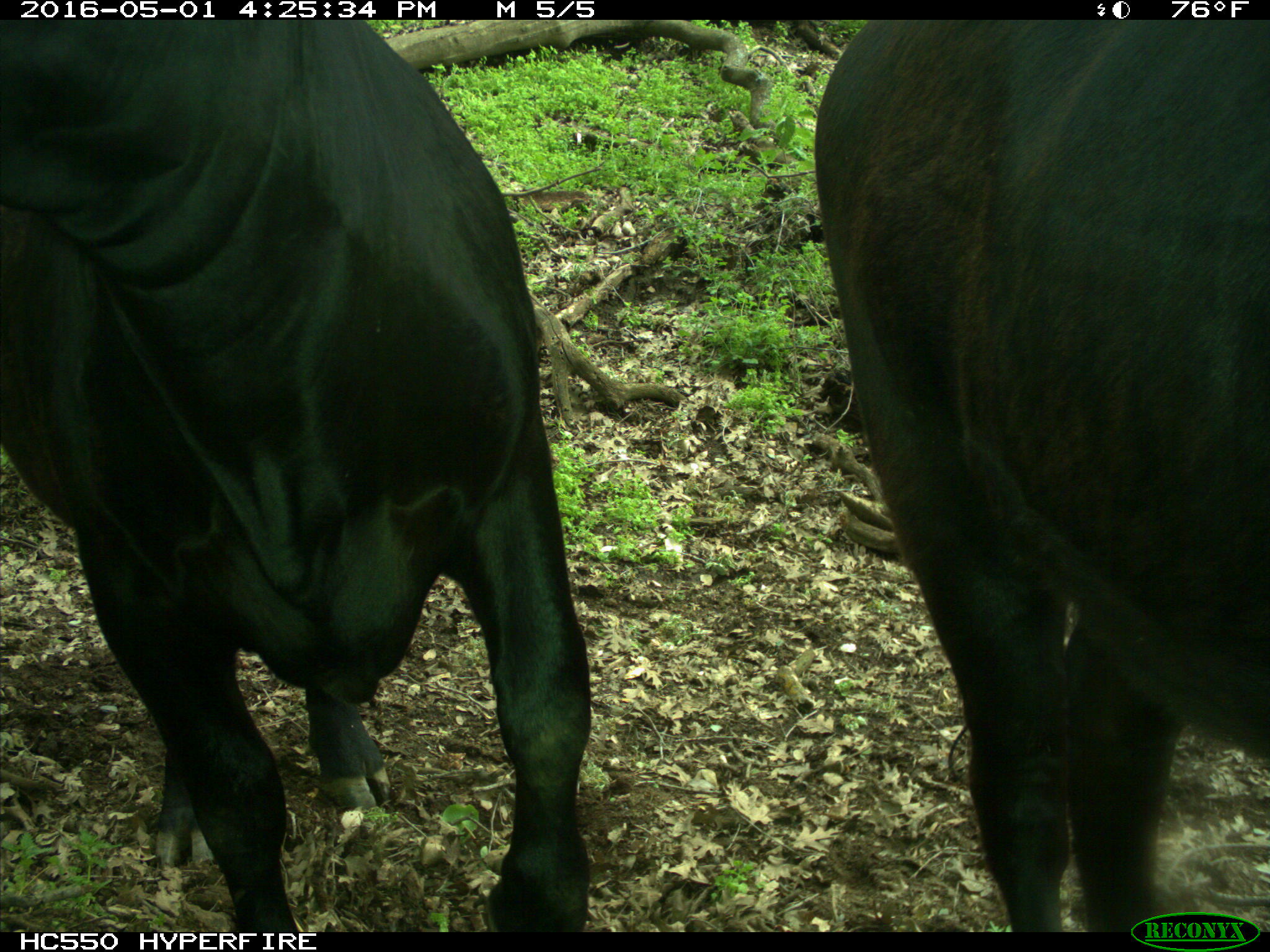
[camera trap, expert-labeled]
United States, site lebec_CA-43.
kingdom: Animalia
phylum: Chordata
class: Mammalia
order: Artiodactyla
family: Bovidae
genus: Bos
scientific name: Bos taurus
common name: domestic cow